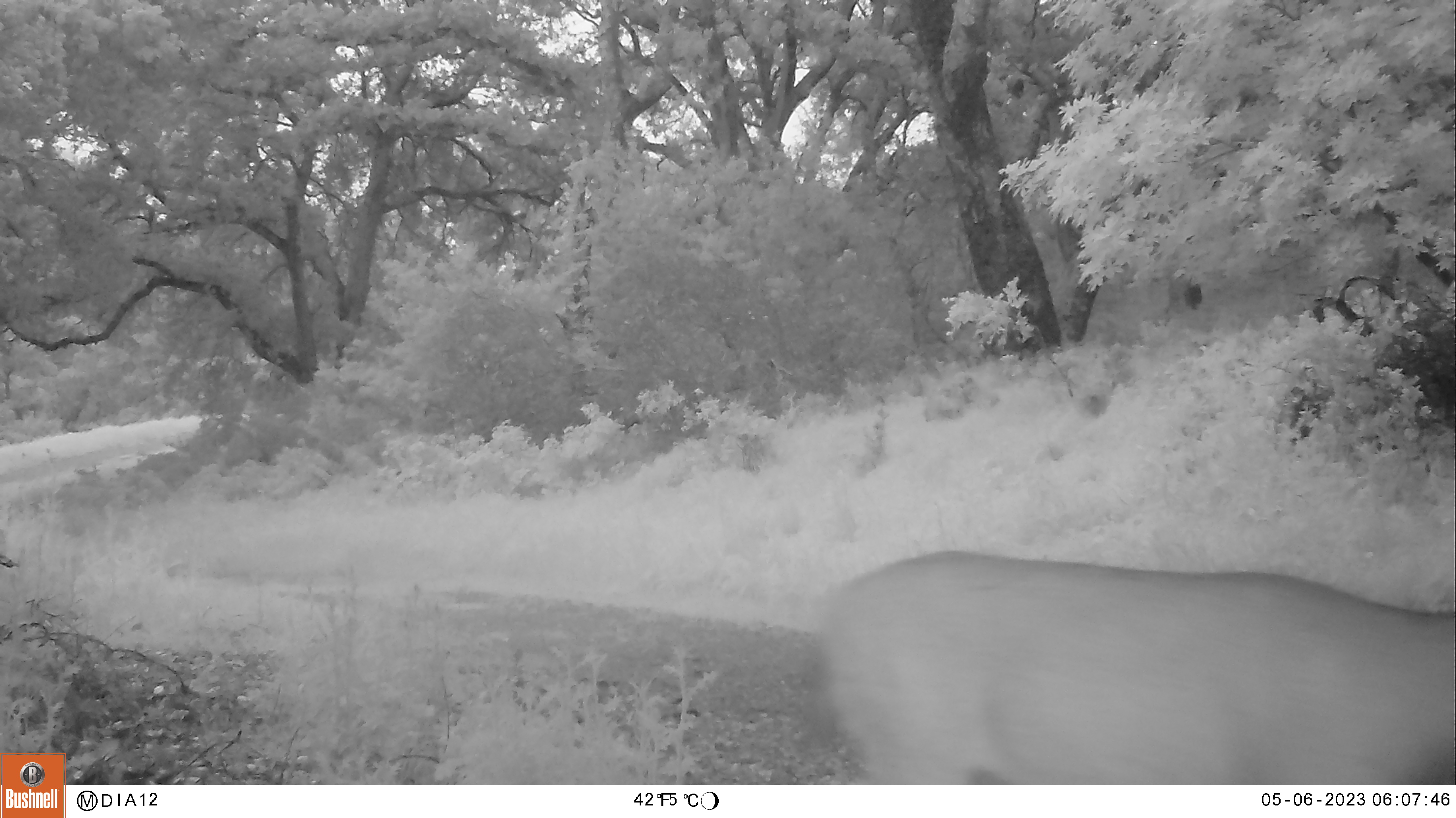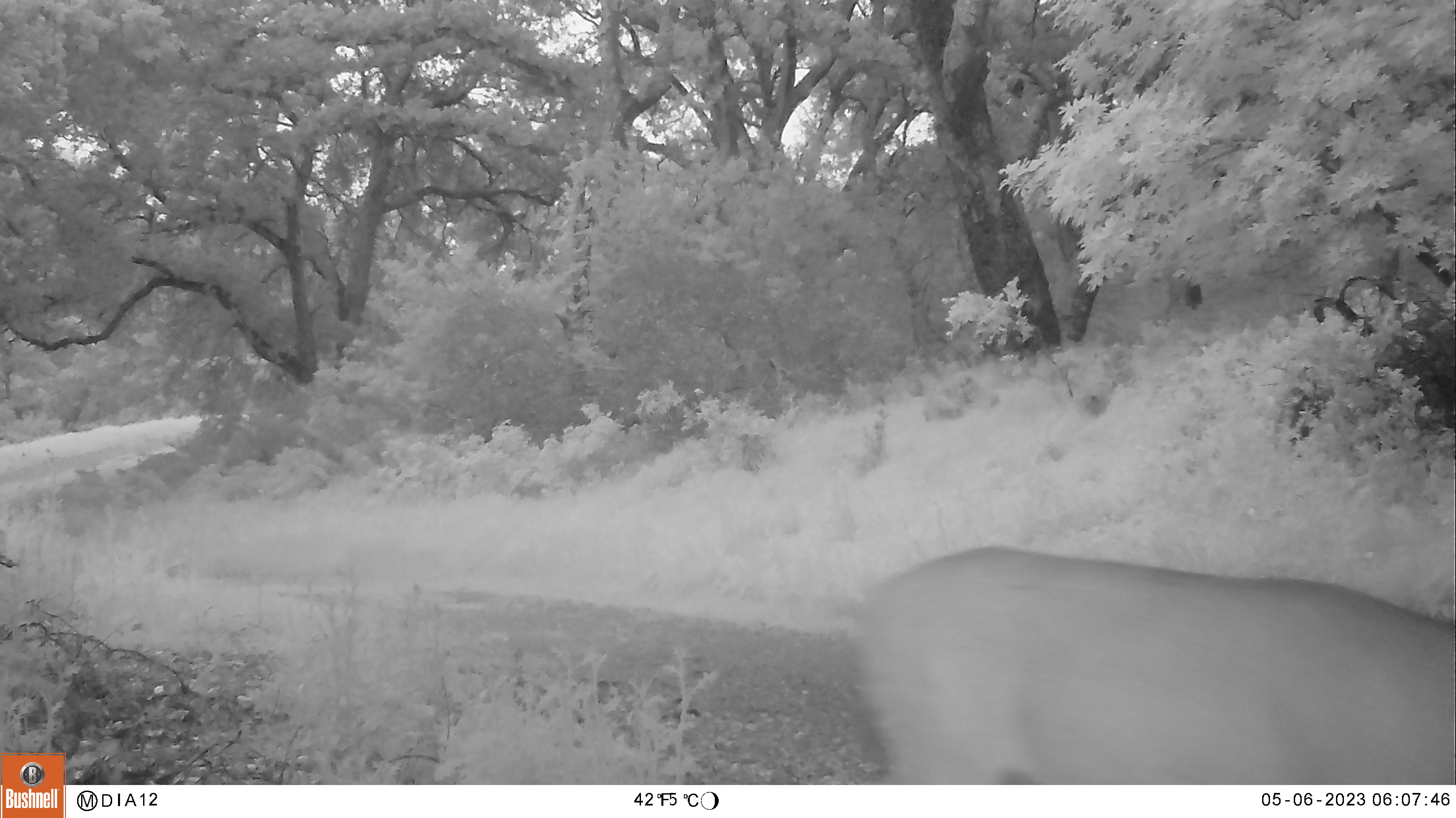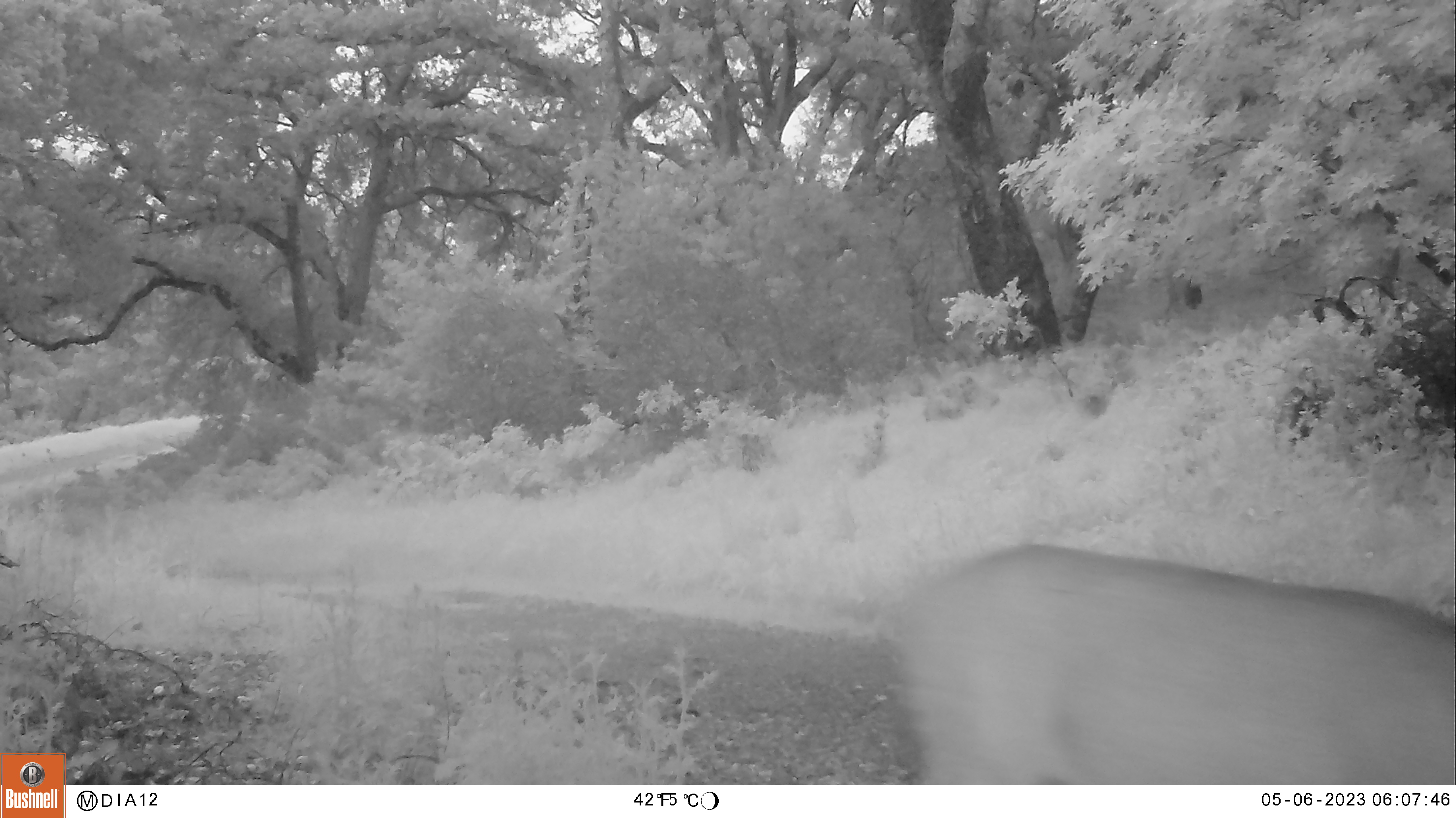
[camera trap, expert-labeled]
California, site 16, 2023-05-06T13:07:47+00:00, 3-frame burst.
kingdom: Animalia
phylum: Chordata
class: Mammalia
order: Artiodactyla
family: Cervidae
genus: Odocoileus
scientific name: Odocoileus hemionus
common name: mule deer